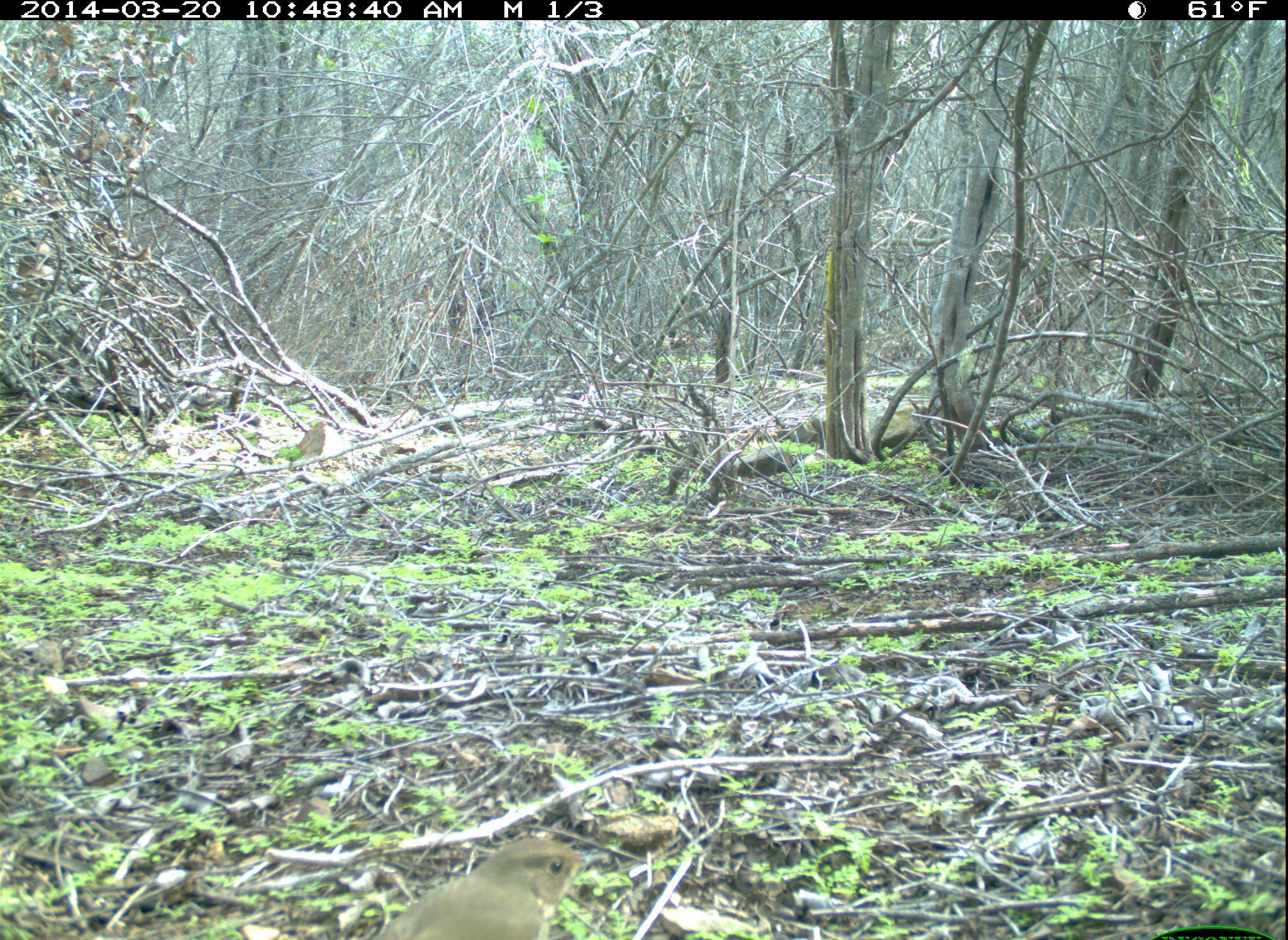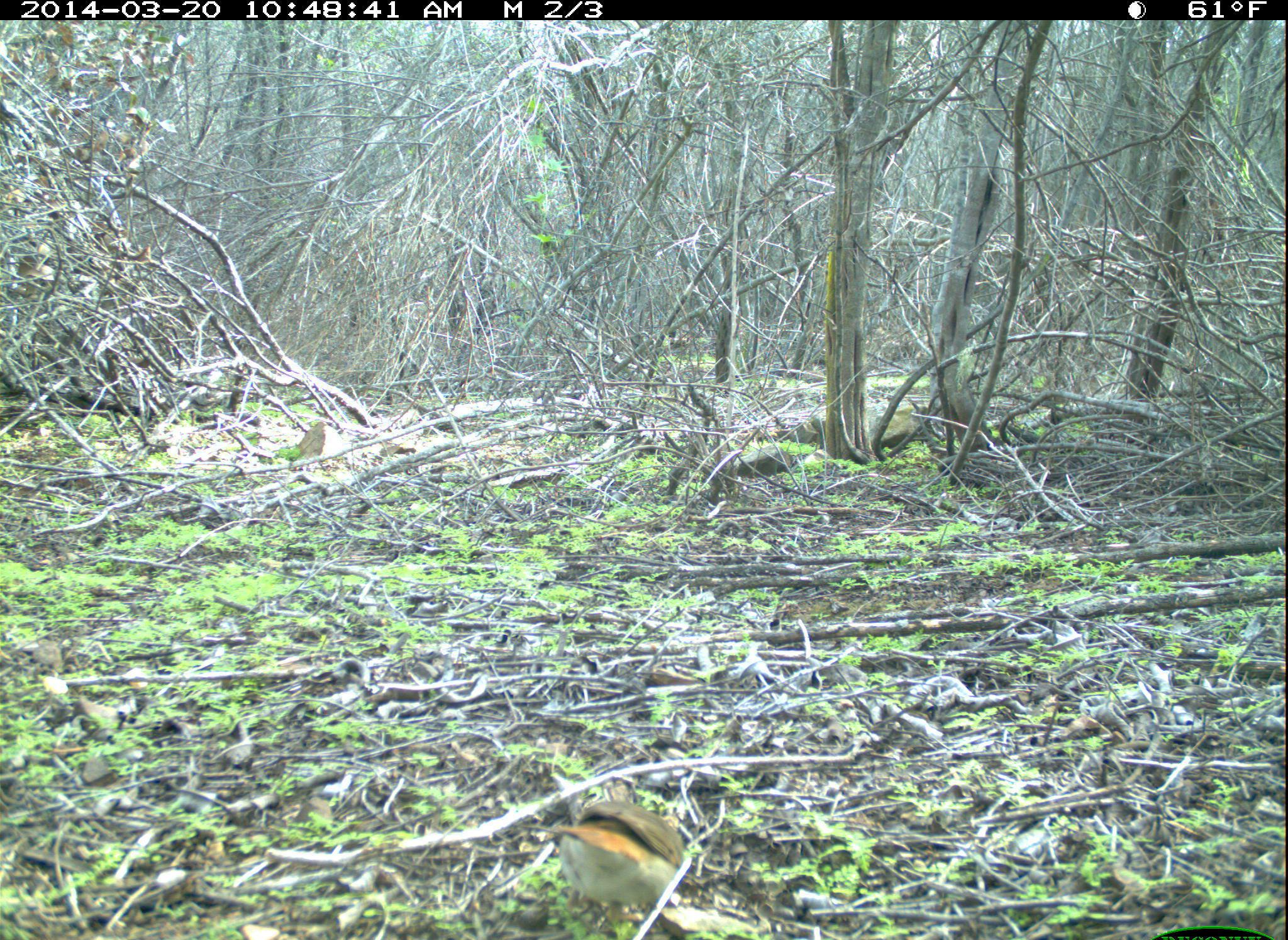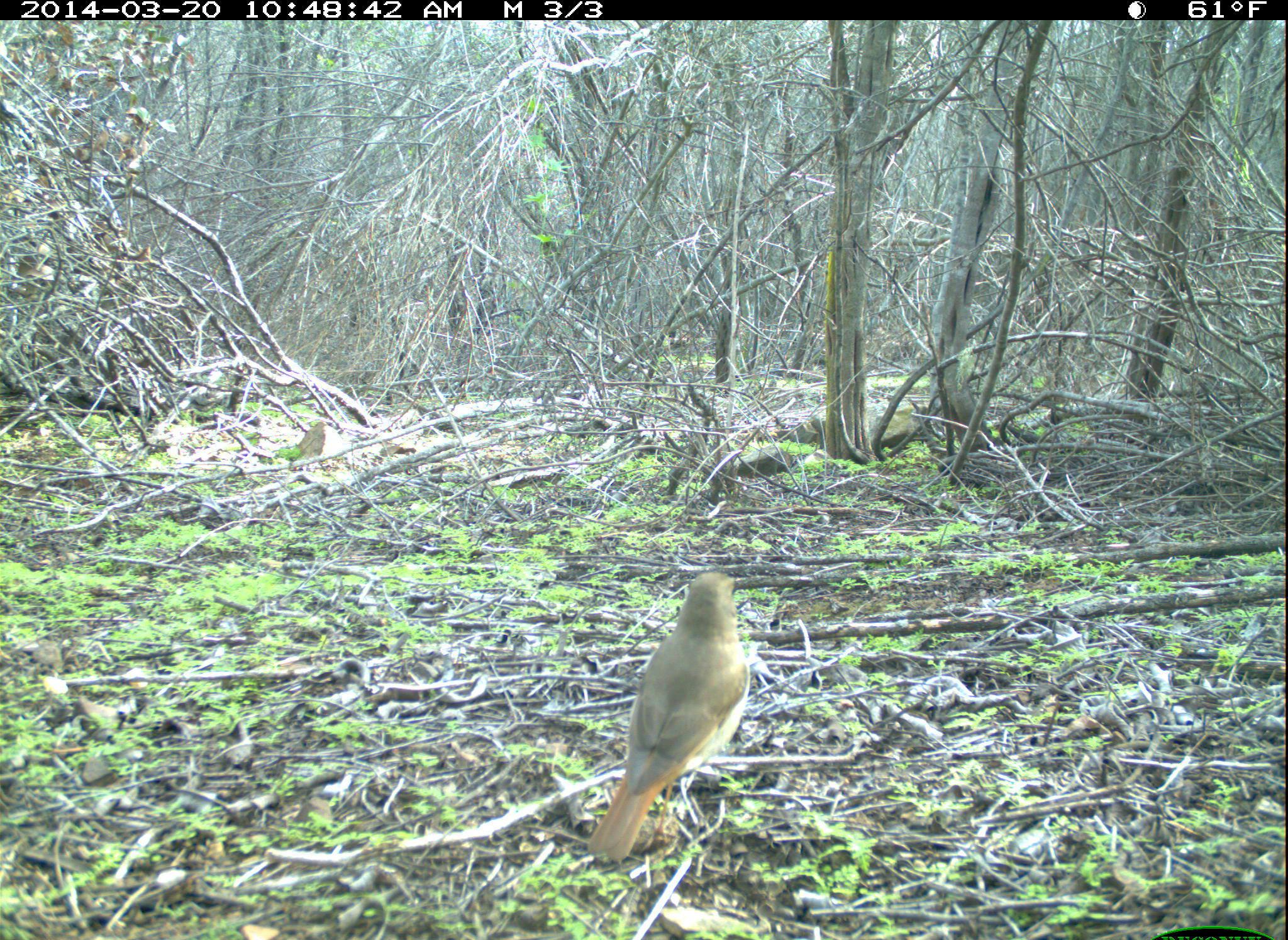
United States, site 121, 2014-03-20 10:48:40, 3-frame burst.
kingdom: Animalia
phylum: Chordata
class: Aves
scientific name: Aves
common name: bird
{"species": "bird (Aves)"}